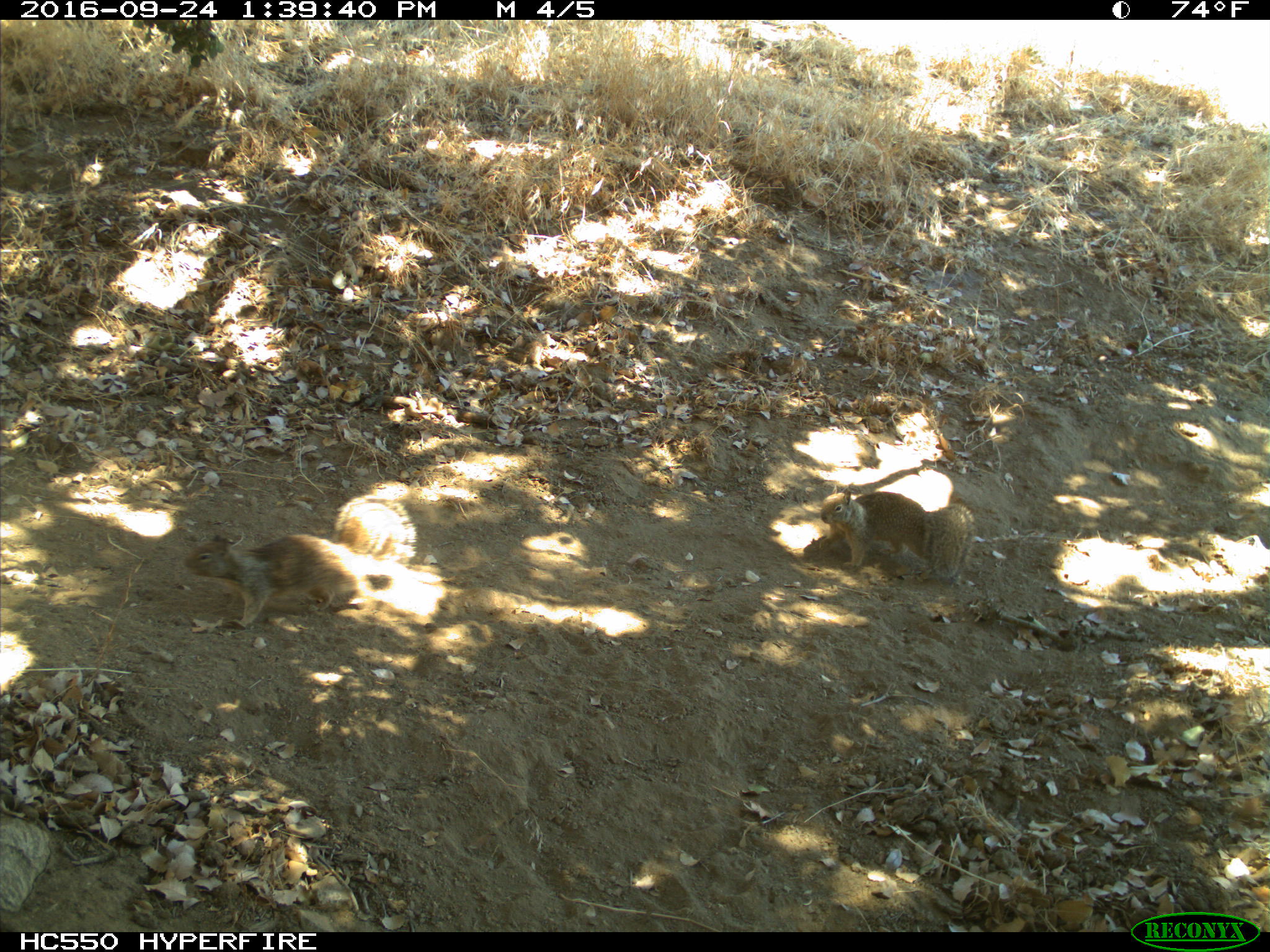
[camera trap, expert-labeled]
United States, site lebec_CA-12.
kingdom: Animalia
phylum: Chordata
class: Mammalia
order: Rodentia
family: Sciuridae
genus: Otospermophilus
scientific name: Otospermophilus beecheyi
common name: california ground squirrel